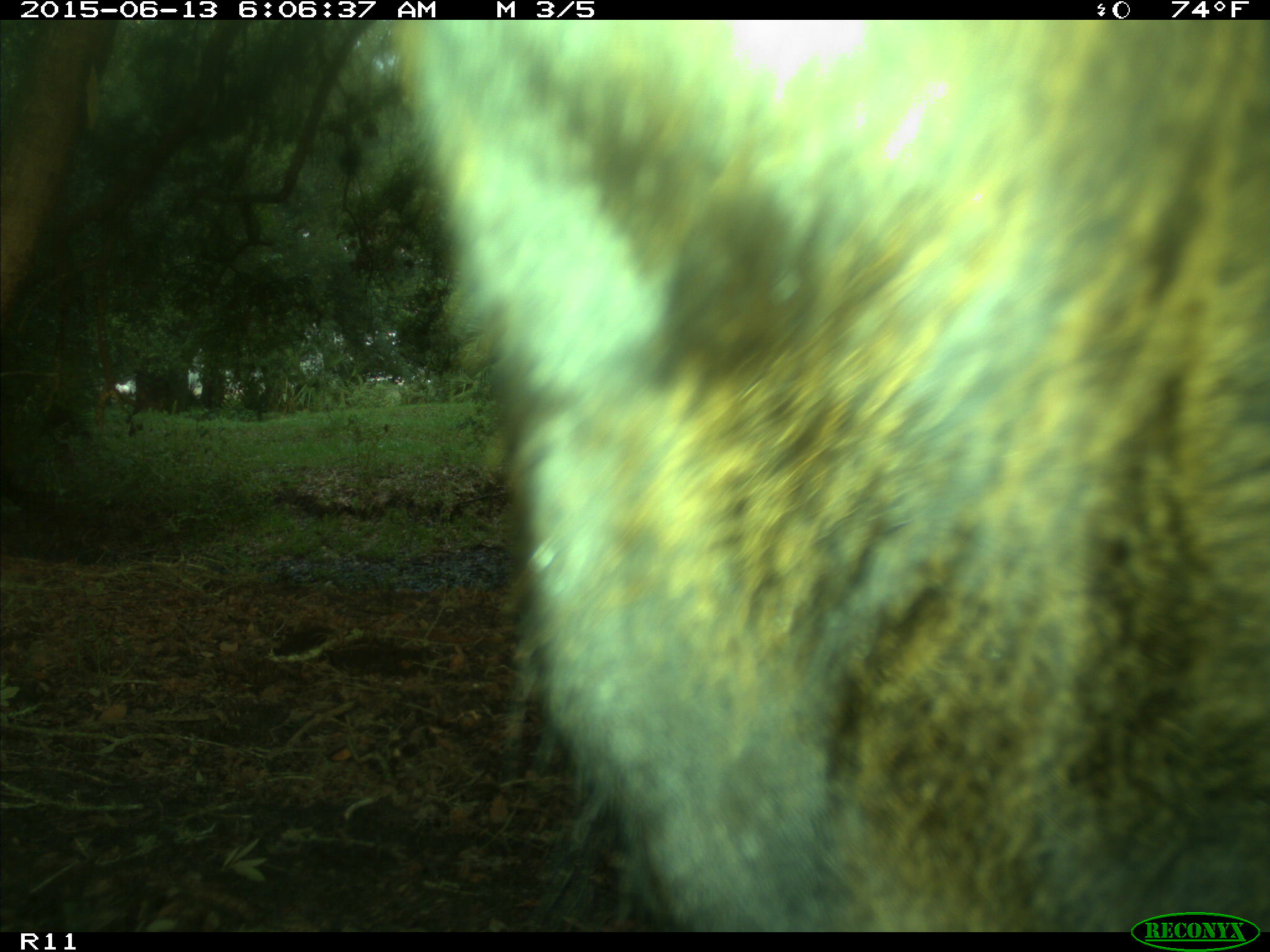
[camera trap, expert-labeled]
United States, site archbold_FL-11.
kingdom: Animalia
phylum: Chordata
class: Mammalia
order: Artiodactyla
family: Bovidae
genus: Bos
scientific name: Bos taurus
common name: domestic cow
Bos taurus (domestic cow).